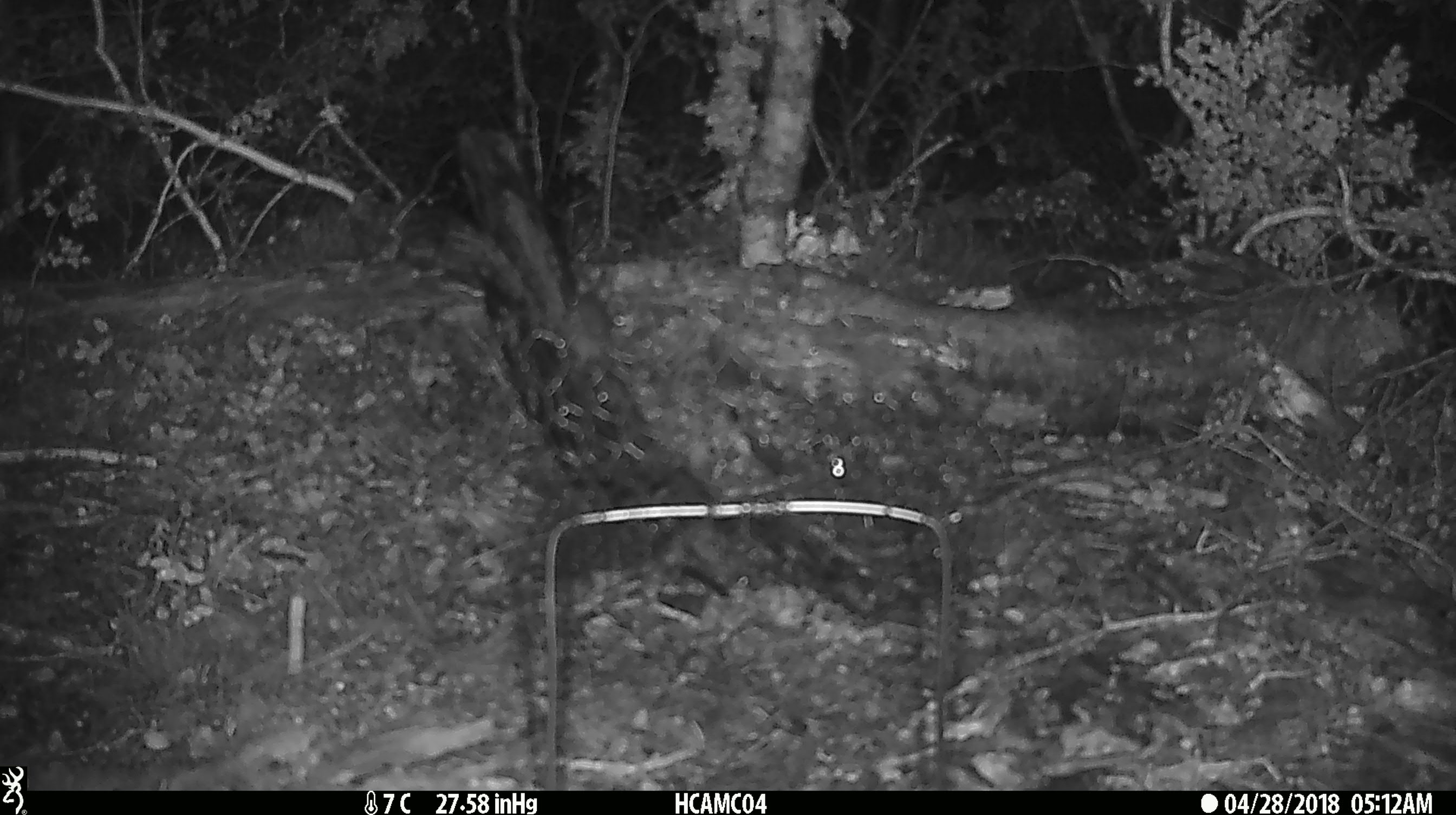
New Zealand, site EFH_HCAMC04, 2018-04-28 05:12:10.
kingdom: Animalia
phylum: Chordata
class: Mammalia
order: Rodentia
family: Muridae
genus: Mus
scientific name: Mus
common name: mouse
Mouse (Mus).